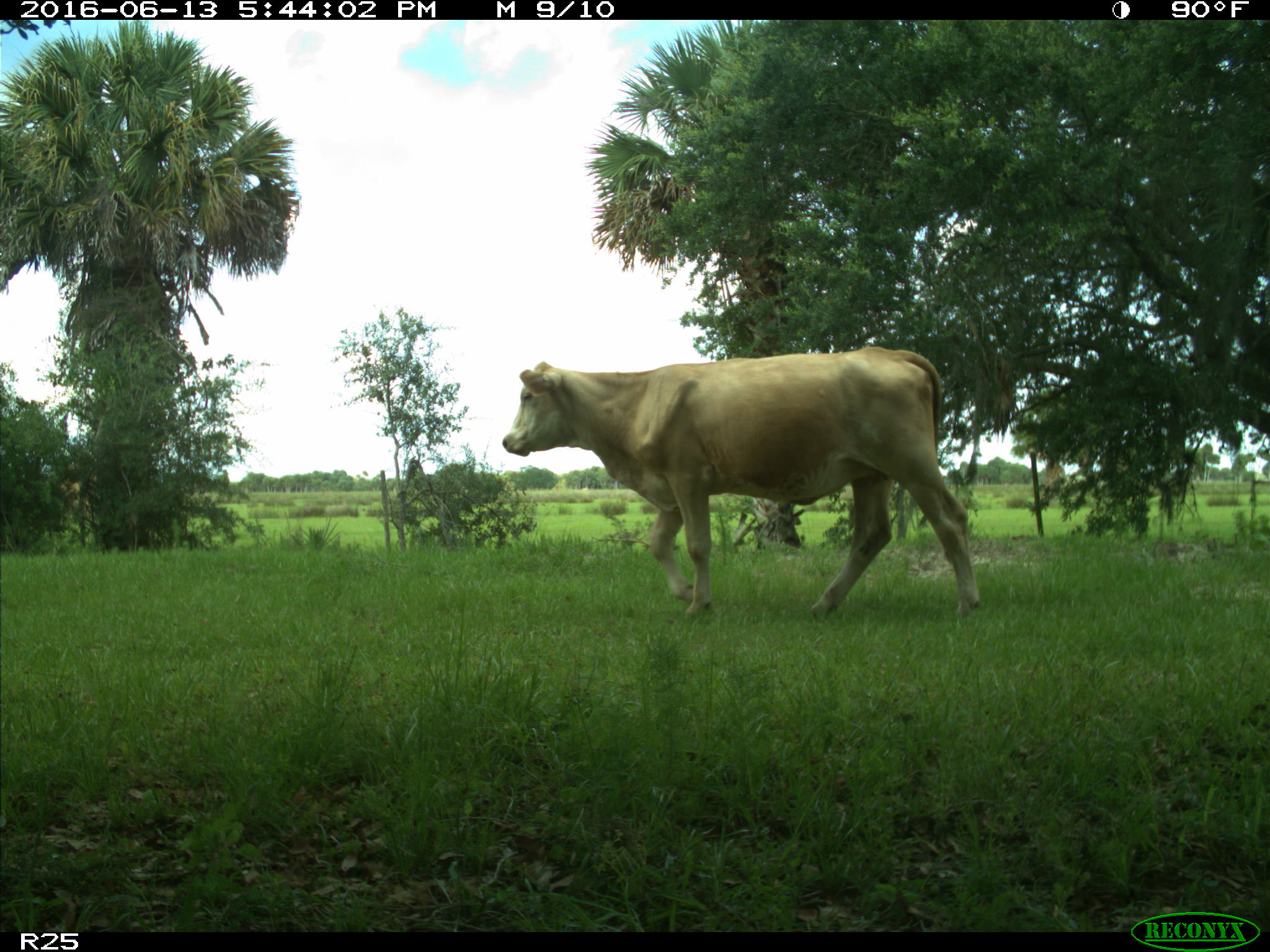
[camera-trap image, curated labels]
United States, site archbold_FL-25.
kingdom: Animalia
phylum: Chordata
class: Mammalia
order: Artiodactyla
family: Bovidae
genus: Bos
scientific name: Bos taurus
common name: domestic cow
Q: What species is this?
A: Bos taurus (domestic cow).